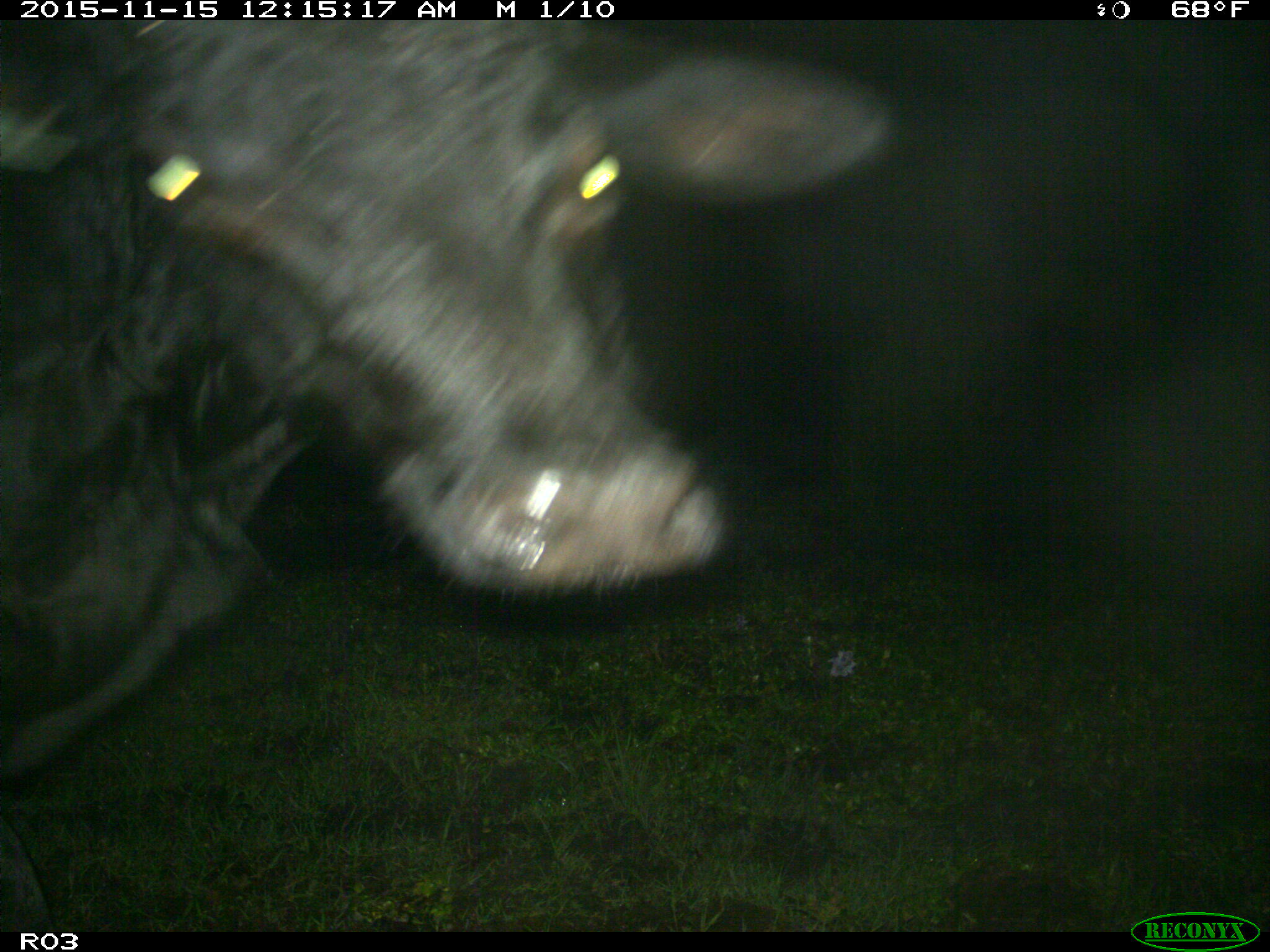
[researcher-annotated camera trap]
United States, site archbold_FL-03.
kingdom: Animalia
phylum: Chordata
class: Mammalia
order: Artiodactyla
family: Bovidae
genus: Bos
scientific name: Bos taurus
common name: domestic cow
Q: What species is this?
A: Bos taurus (domestic cow).